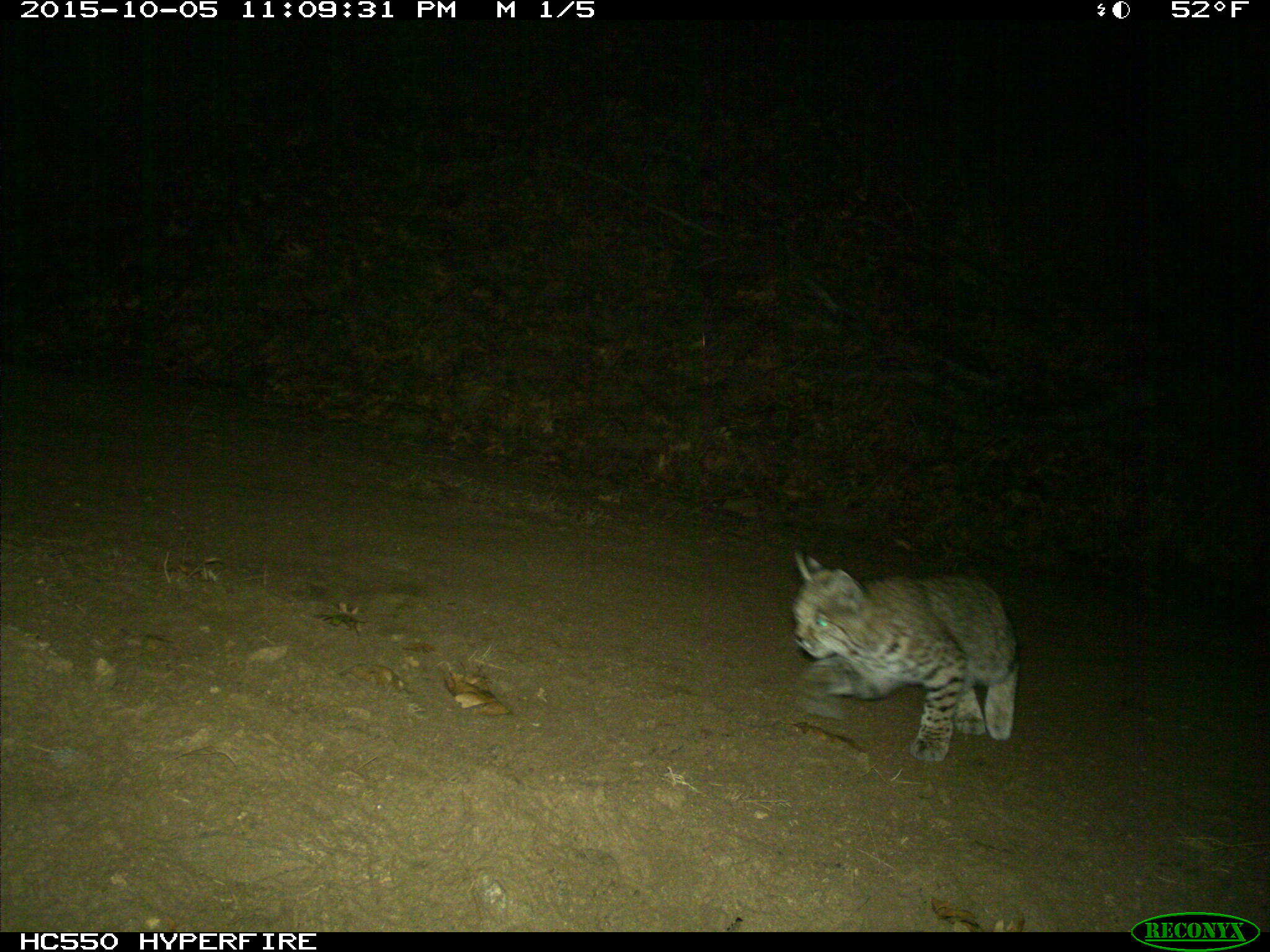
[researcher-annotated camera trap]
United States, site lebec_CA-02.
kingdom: Animalia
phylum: Chordata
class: Mammalia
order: Carnivora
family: Felidae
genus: Lynx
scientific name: Lynx rufus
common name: bobcat